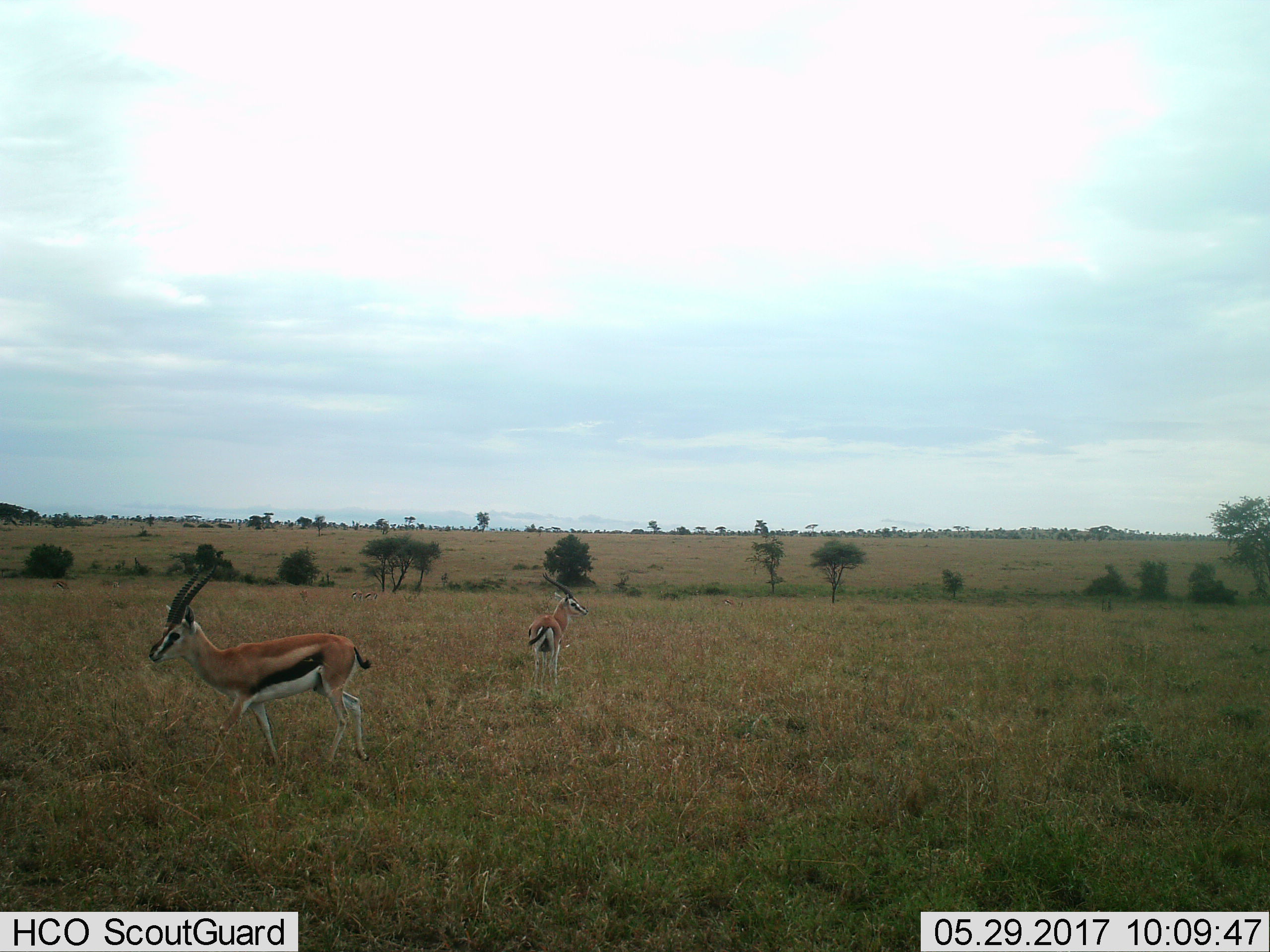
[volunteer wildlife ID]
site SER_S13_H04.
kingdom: Animalia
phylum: Chordata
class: Mammalia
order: Artiodactyla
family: Bovidae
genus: Eudorcas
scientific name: Eudorcas thomsonii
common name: thomson's gazelle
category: gazellethomsons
Gazellethomsons (thomson's gazelle) (Eudorcas thomsonii), count 2. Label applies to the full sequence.